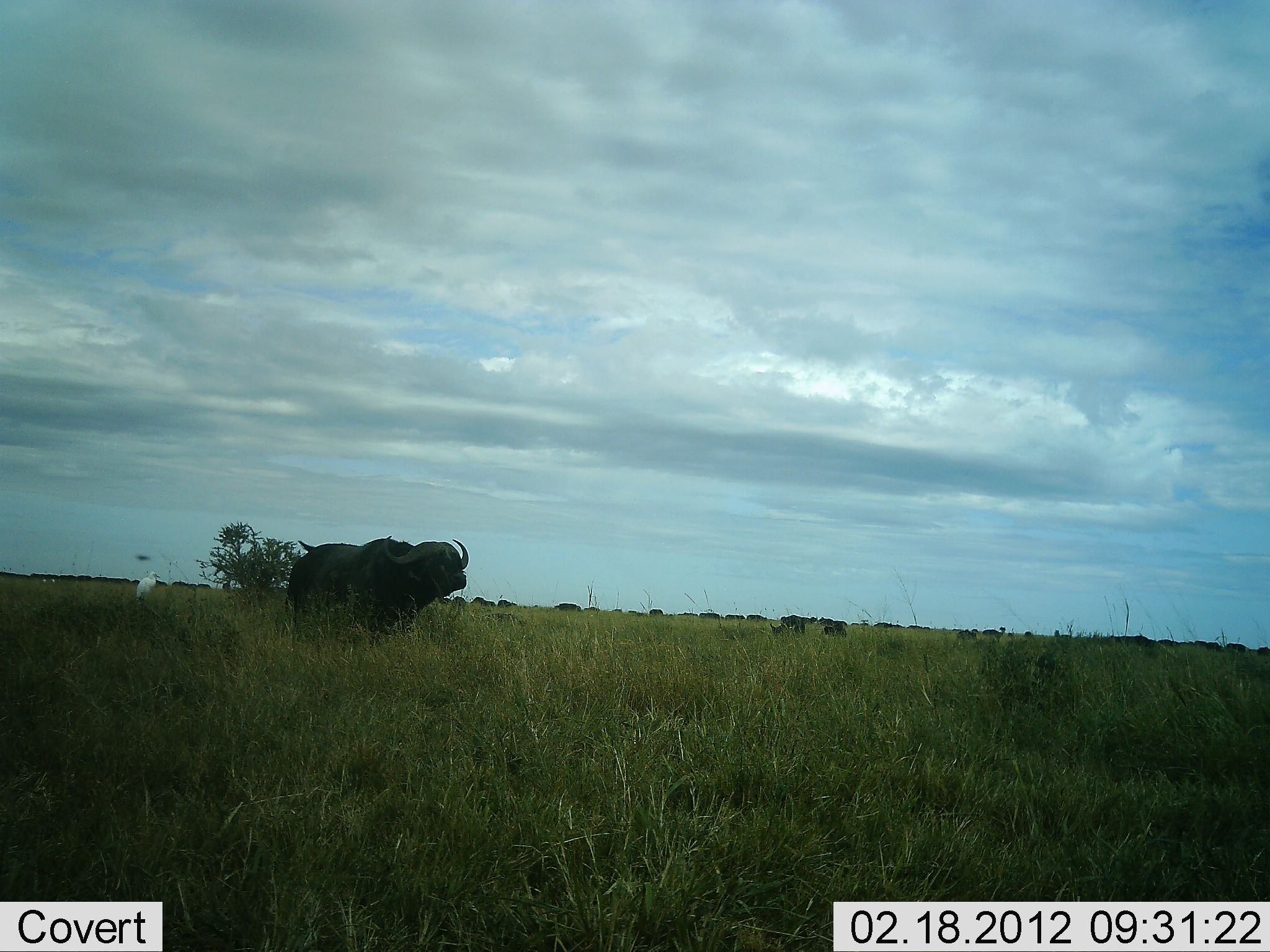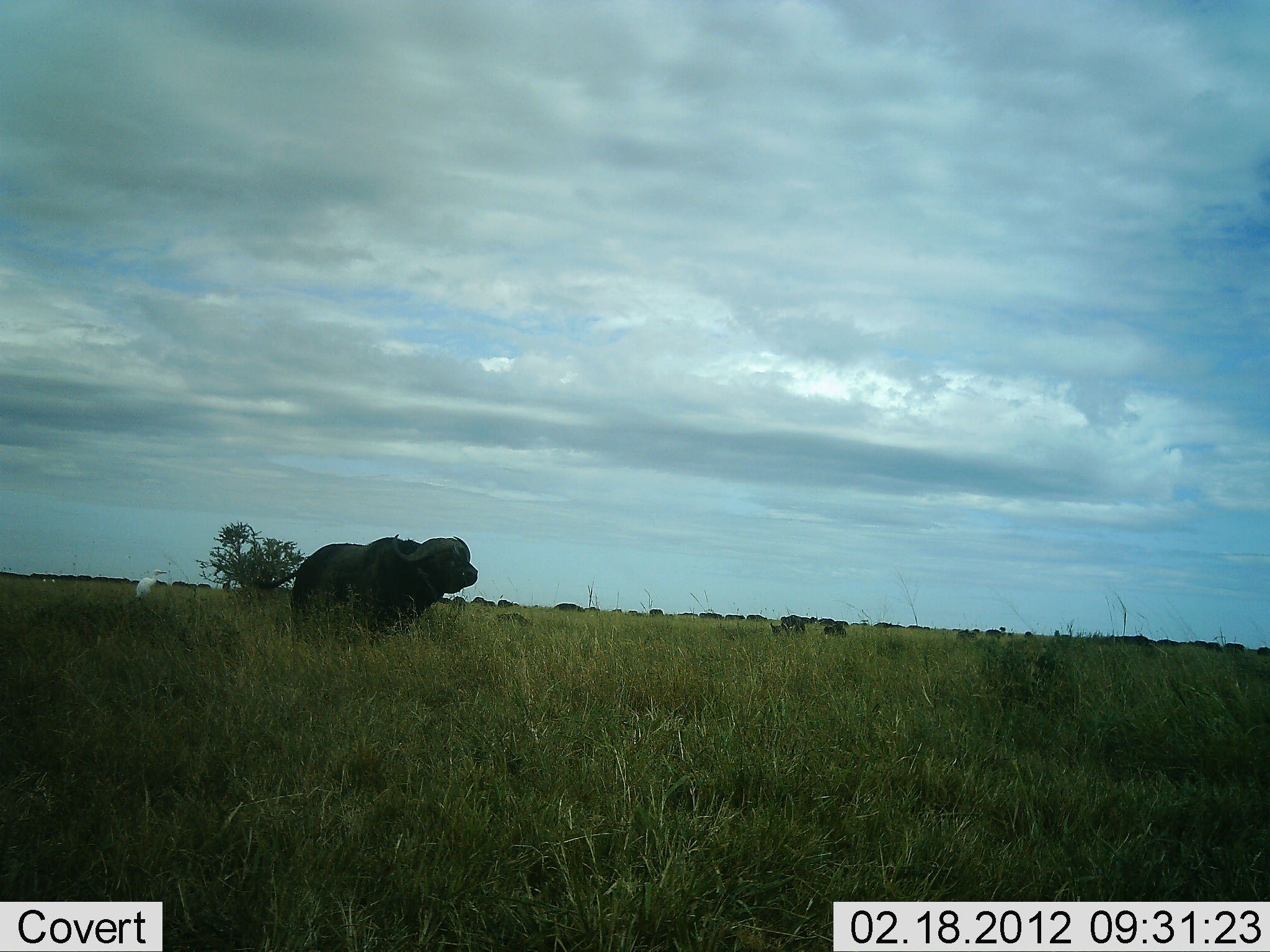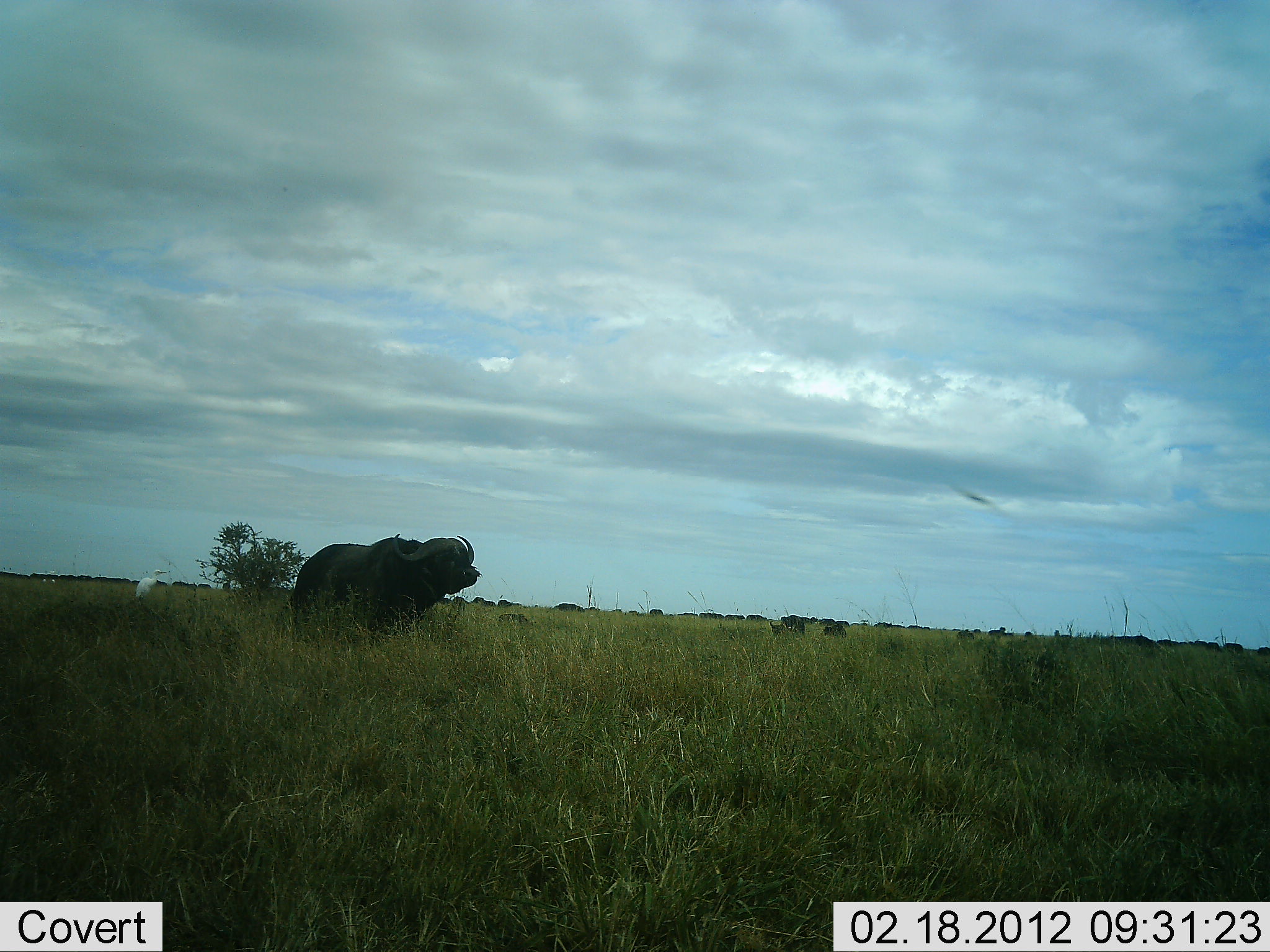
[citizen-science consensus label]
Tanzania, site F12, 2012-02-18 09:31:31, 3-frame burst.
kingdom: Animalia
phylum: Chordata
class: Mammalia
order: Artiodactyla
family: Bovidae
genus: Syncerus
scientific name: Syncerus caffer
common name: cape buffalo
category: buffalo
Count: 1.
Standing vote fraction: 90%.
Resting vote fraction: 0%.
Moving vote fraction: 13%.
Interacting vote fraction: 0%.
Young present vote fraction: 0%.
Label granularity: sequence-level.